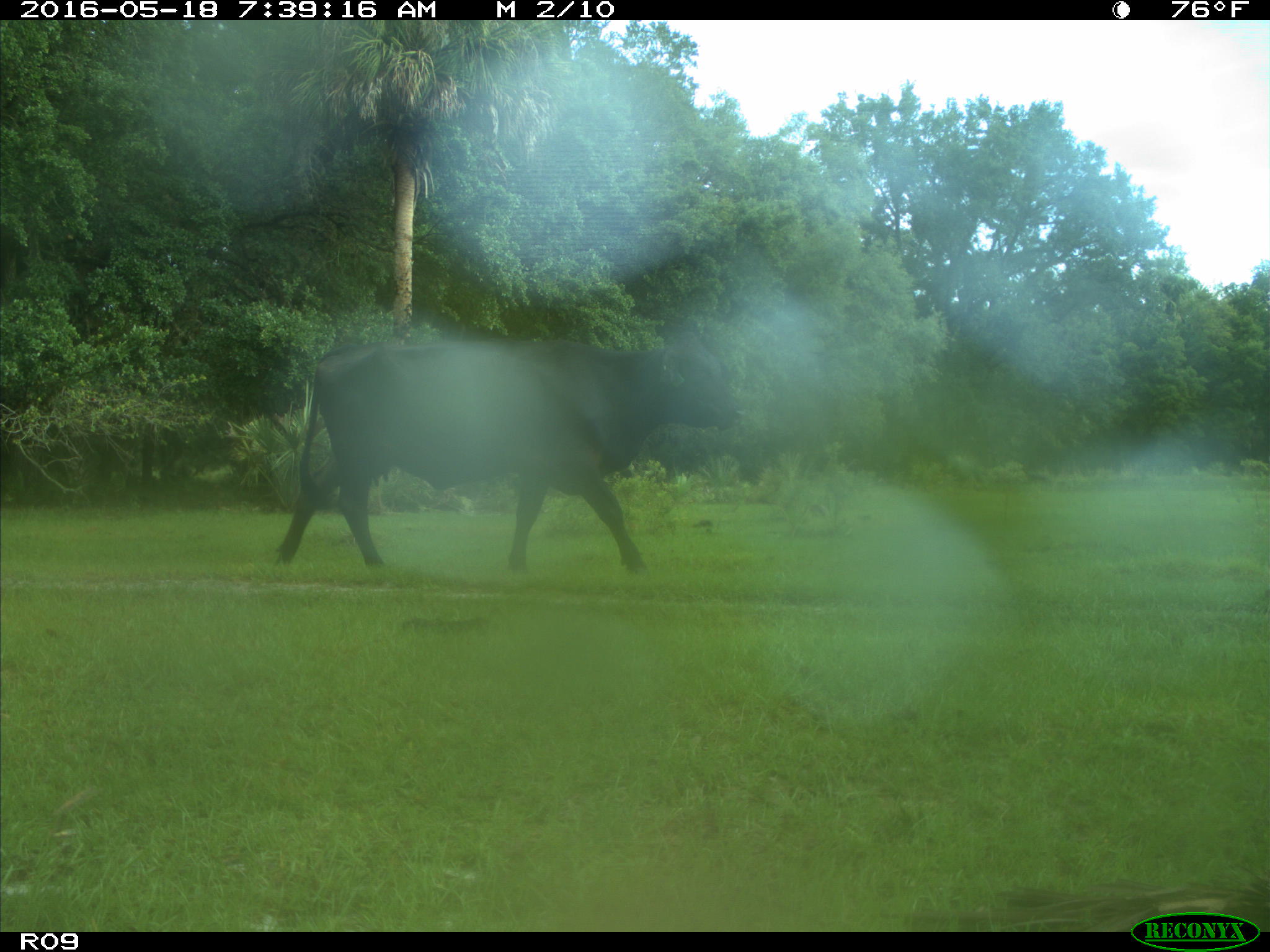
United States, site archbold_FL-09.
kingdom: Animalia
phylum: Chordata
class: Mammalia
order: Artiodactyla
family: Bovidae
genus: Bos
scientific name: Bos taurus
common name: domestic cow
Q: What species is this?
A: Bos taurus (domestic cow).